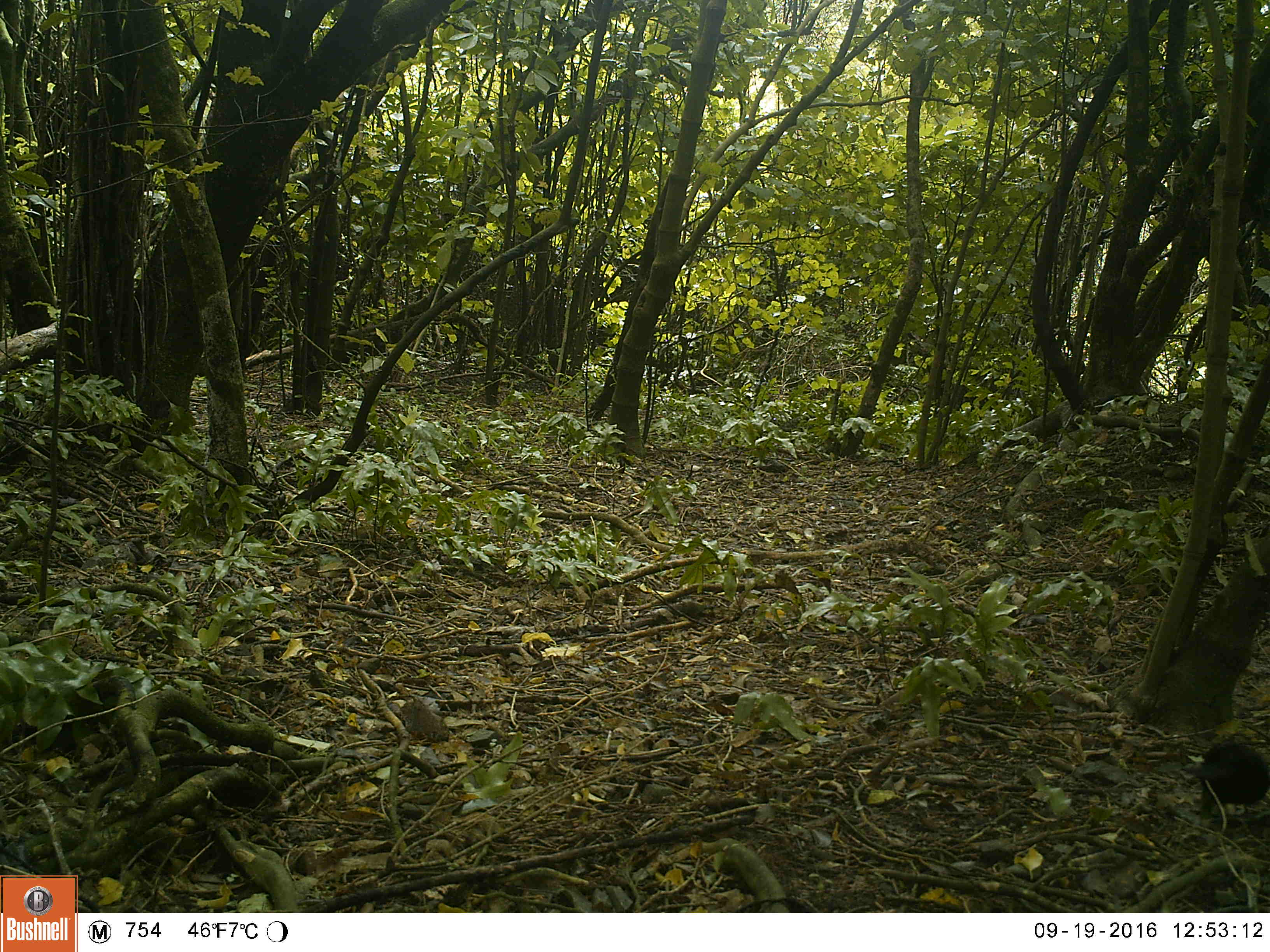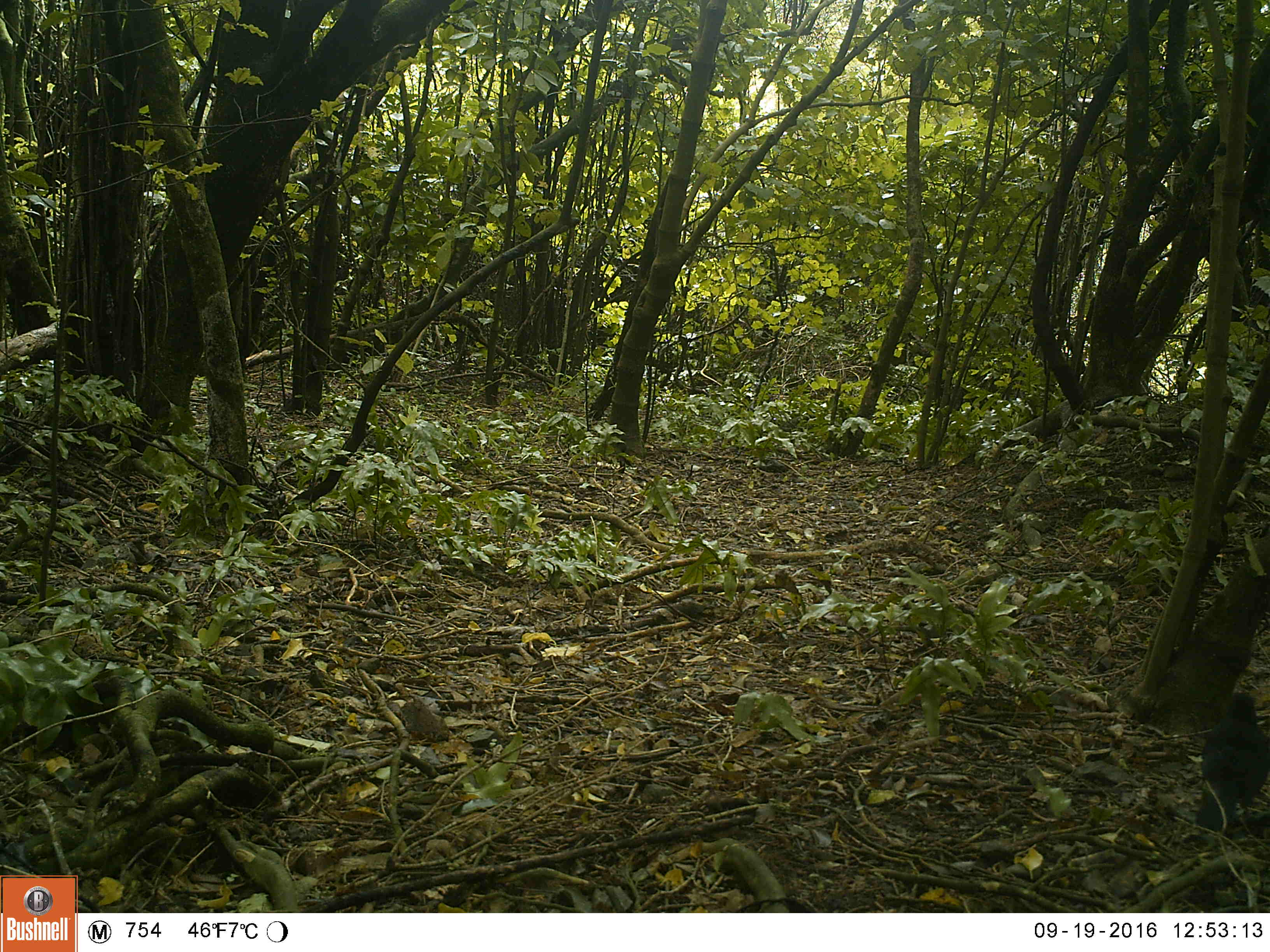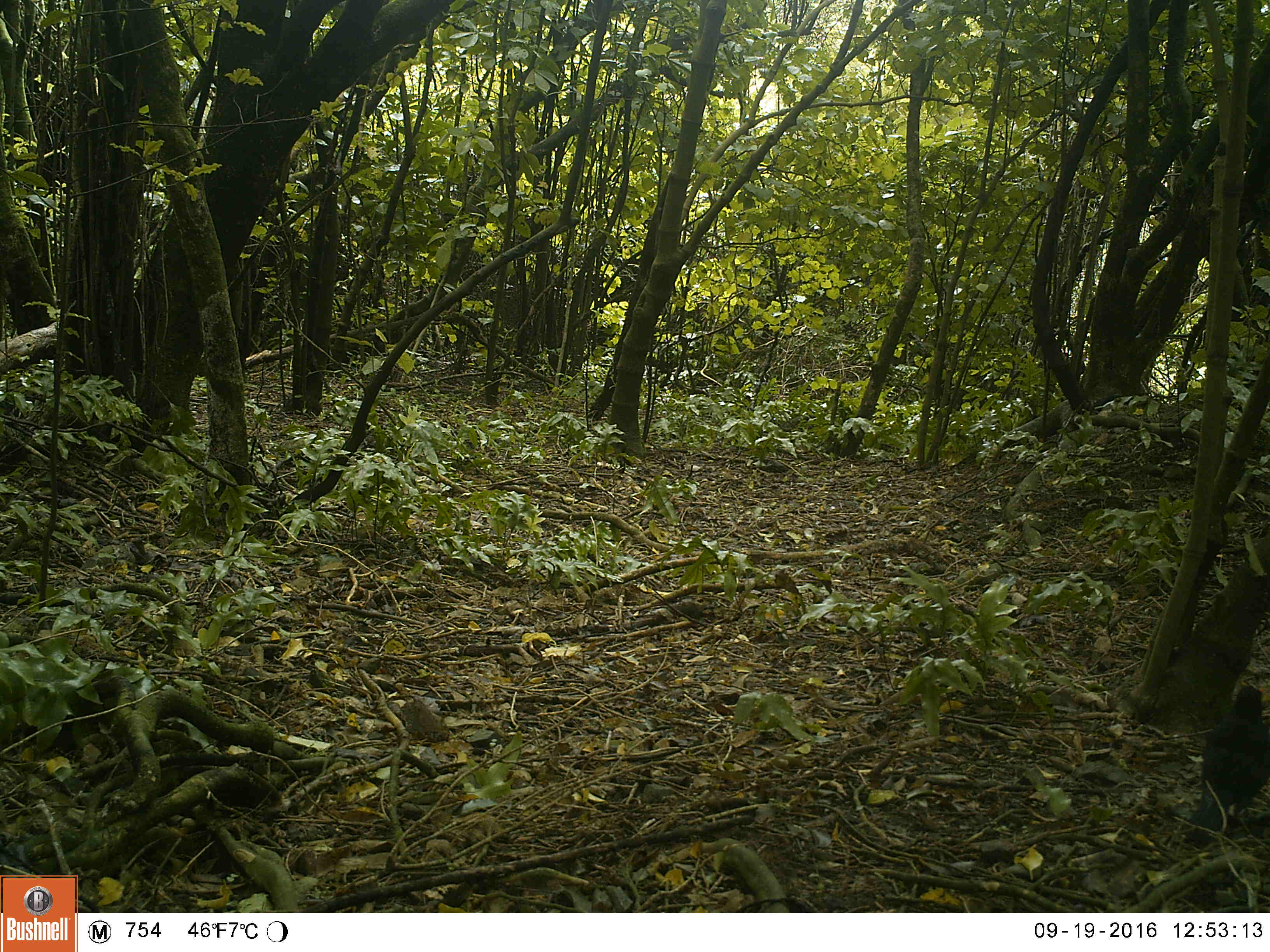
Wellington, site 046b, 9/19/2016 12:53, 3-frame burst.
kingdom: Animalia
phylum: Chordata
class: Aves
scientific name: Aves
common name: bird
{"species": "bird (Aves)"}